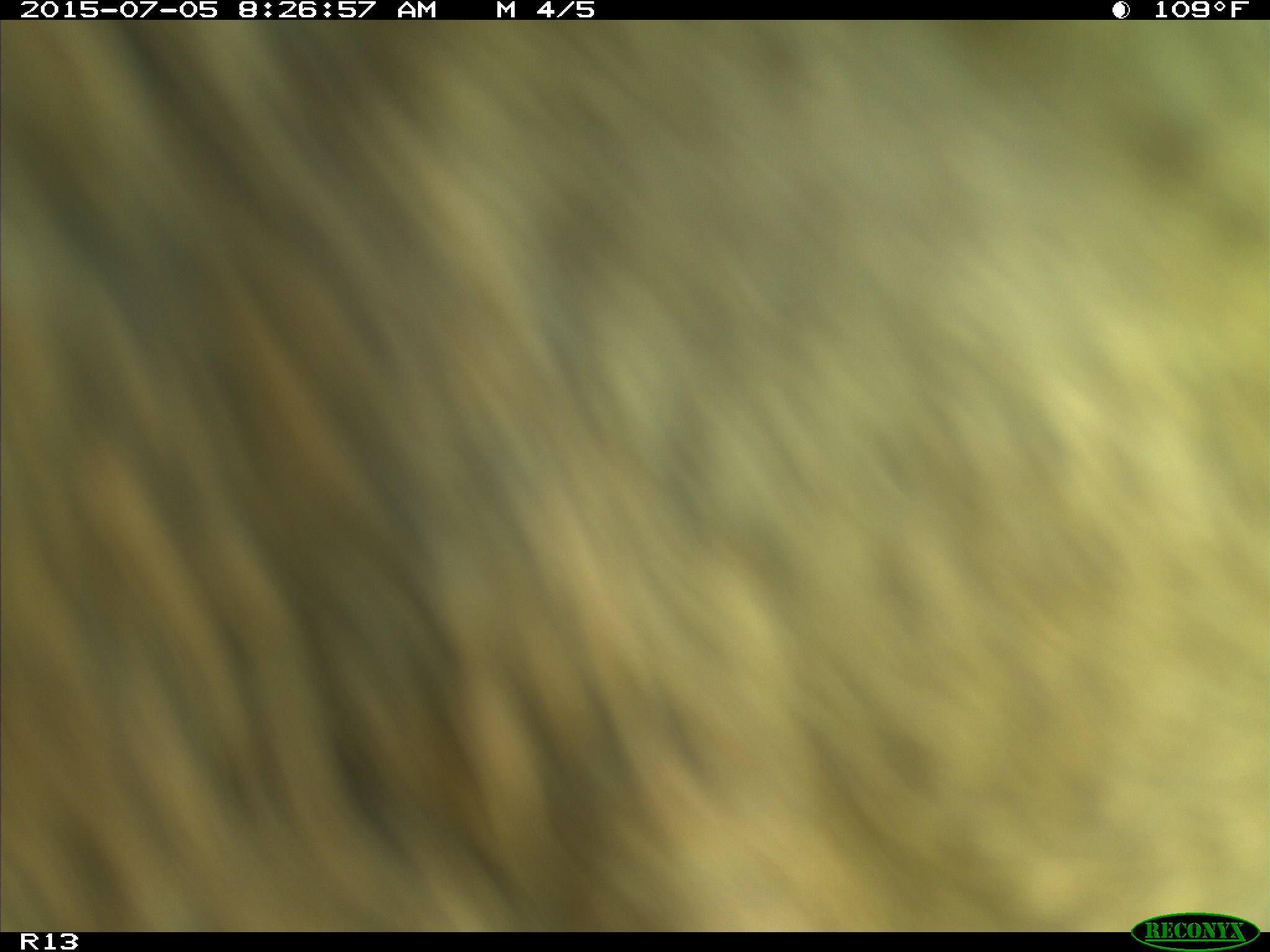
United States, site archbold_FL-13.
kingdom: Animalia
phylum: Chordata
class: Mammalia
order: Artiodactyla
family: Bovidae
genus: Bos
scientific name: Bos taurus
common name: domestic cow